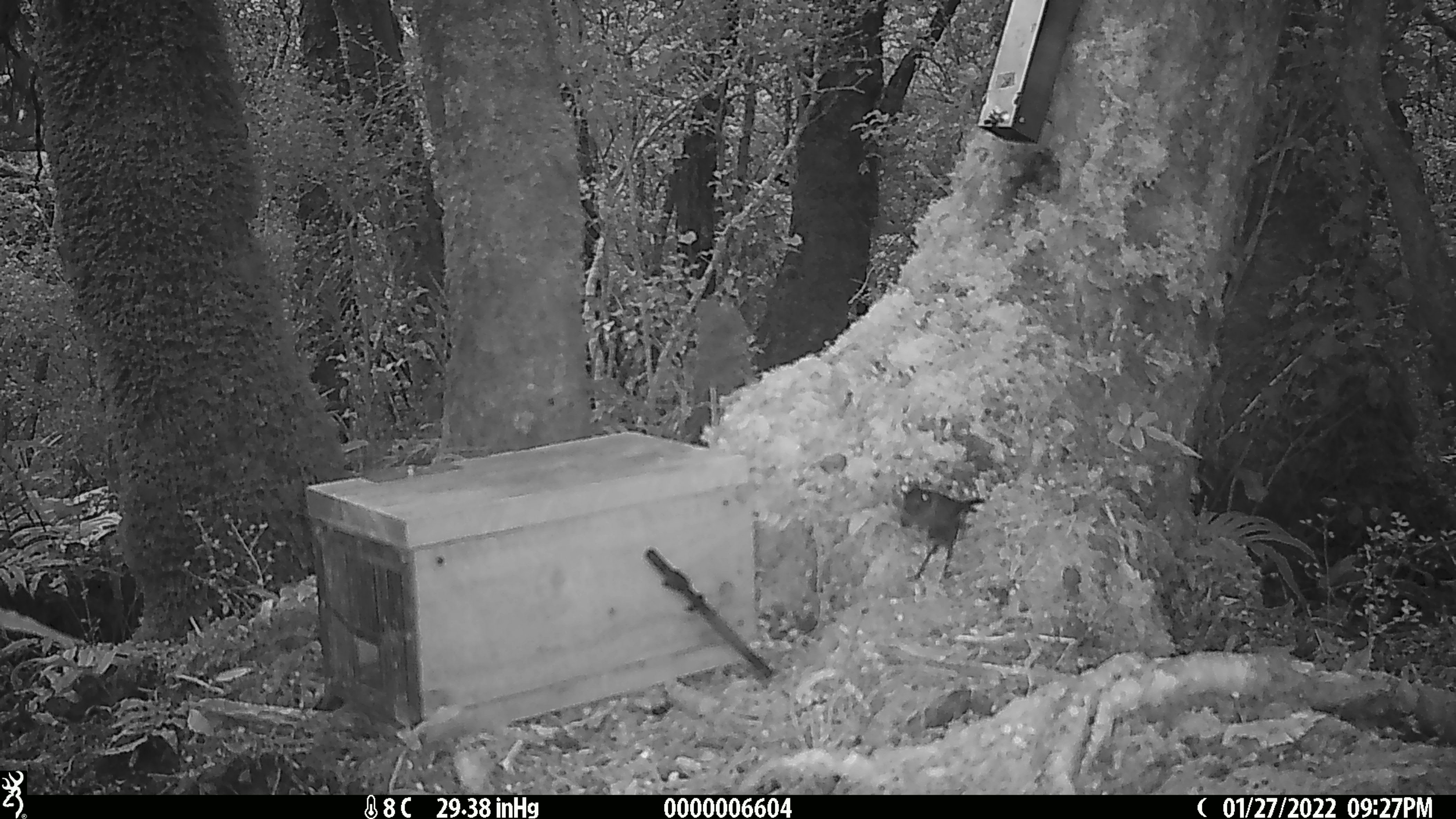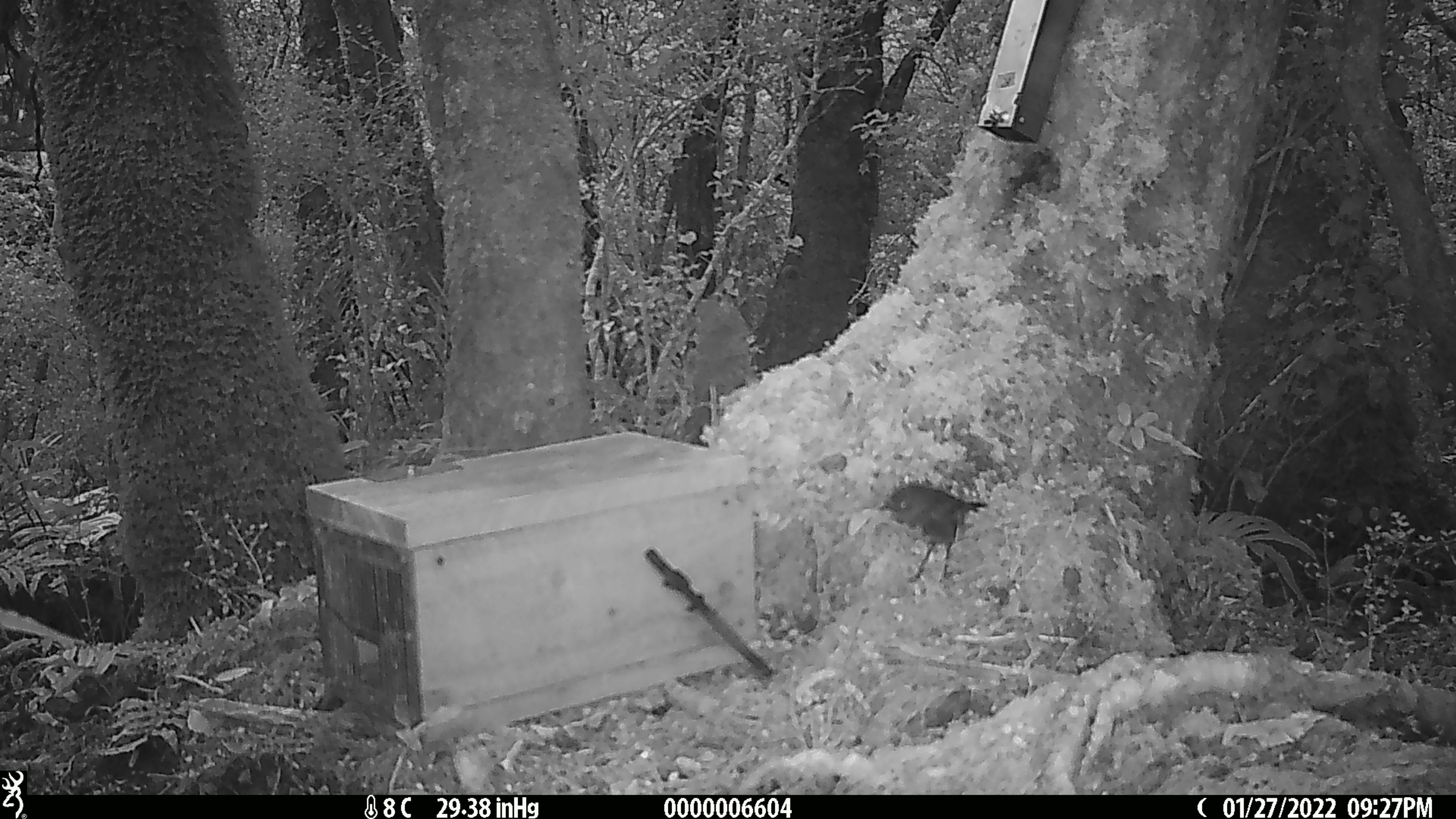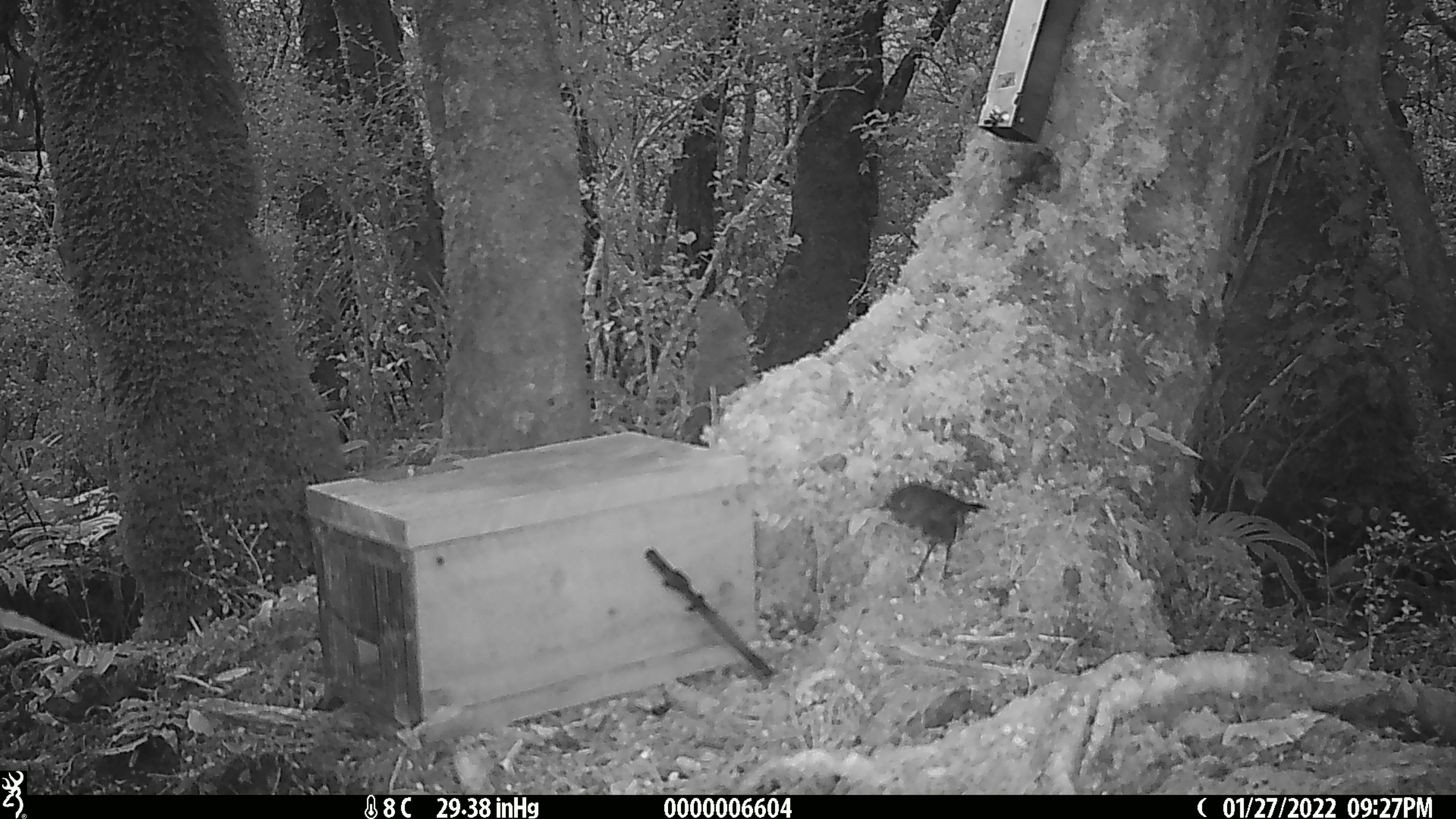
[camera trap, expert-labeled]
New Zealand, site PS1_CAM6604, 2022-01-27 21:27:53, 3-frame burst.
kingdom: Animalia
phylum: Chordata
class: Aves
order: Passeriformes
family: Petroicidae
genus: Petroica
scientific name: Petroica australis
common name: new zealand robin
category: robin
Robin (new zealand robin) (Petroica australis).